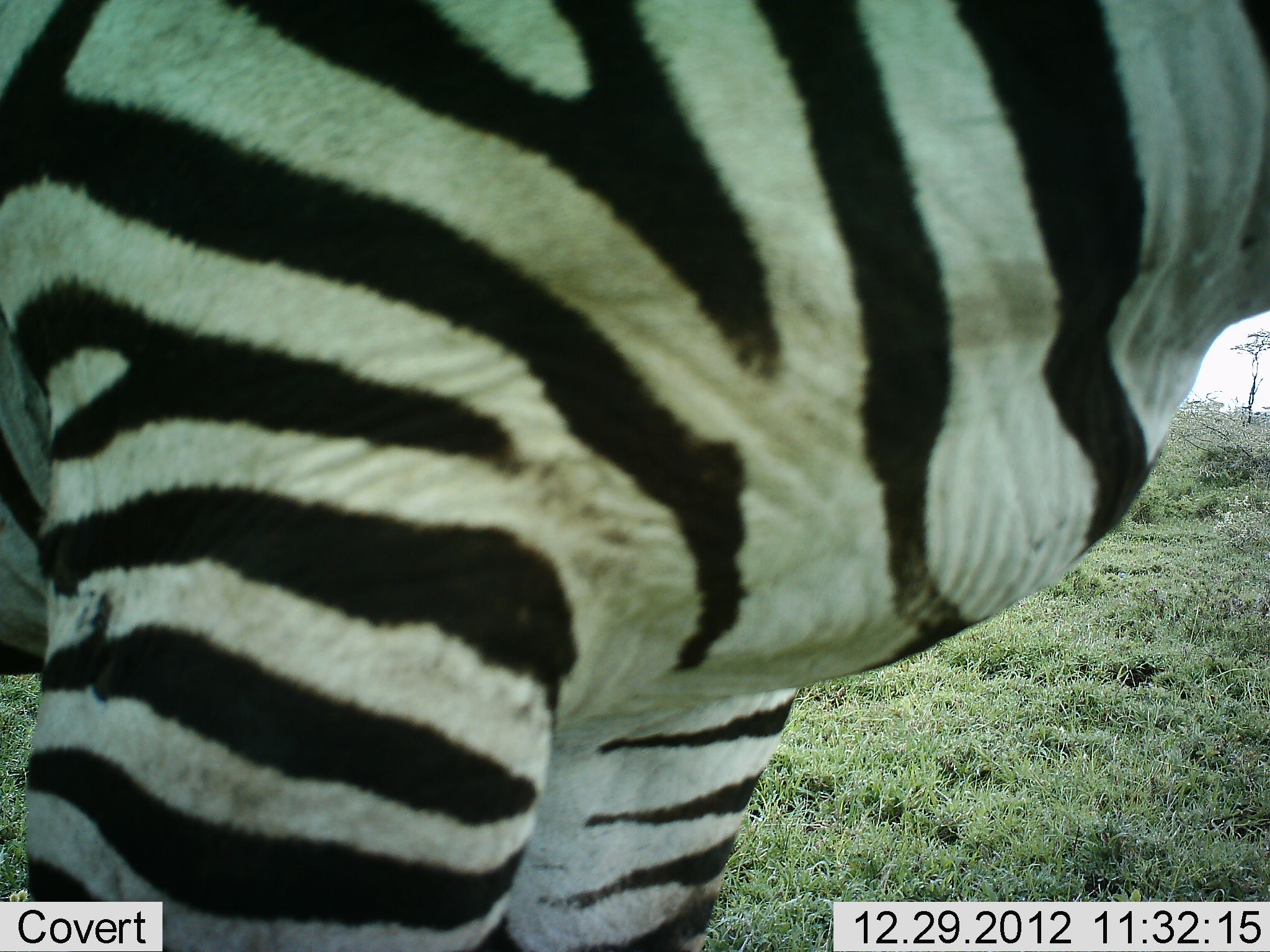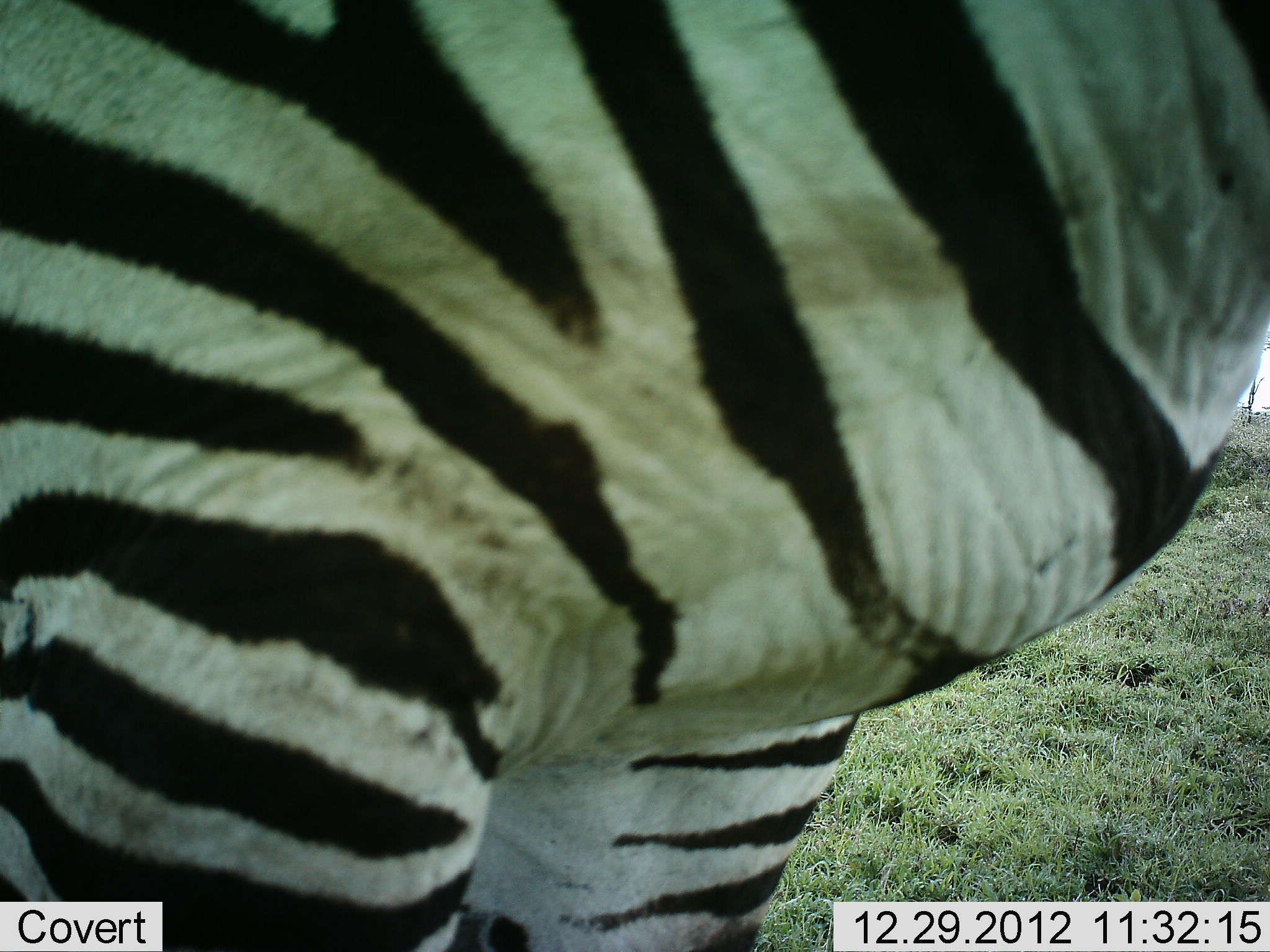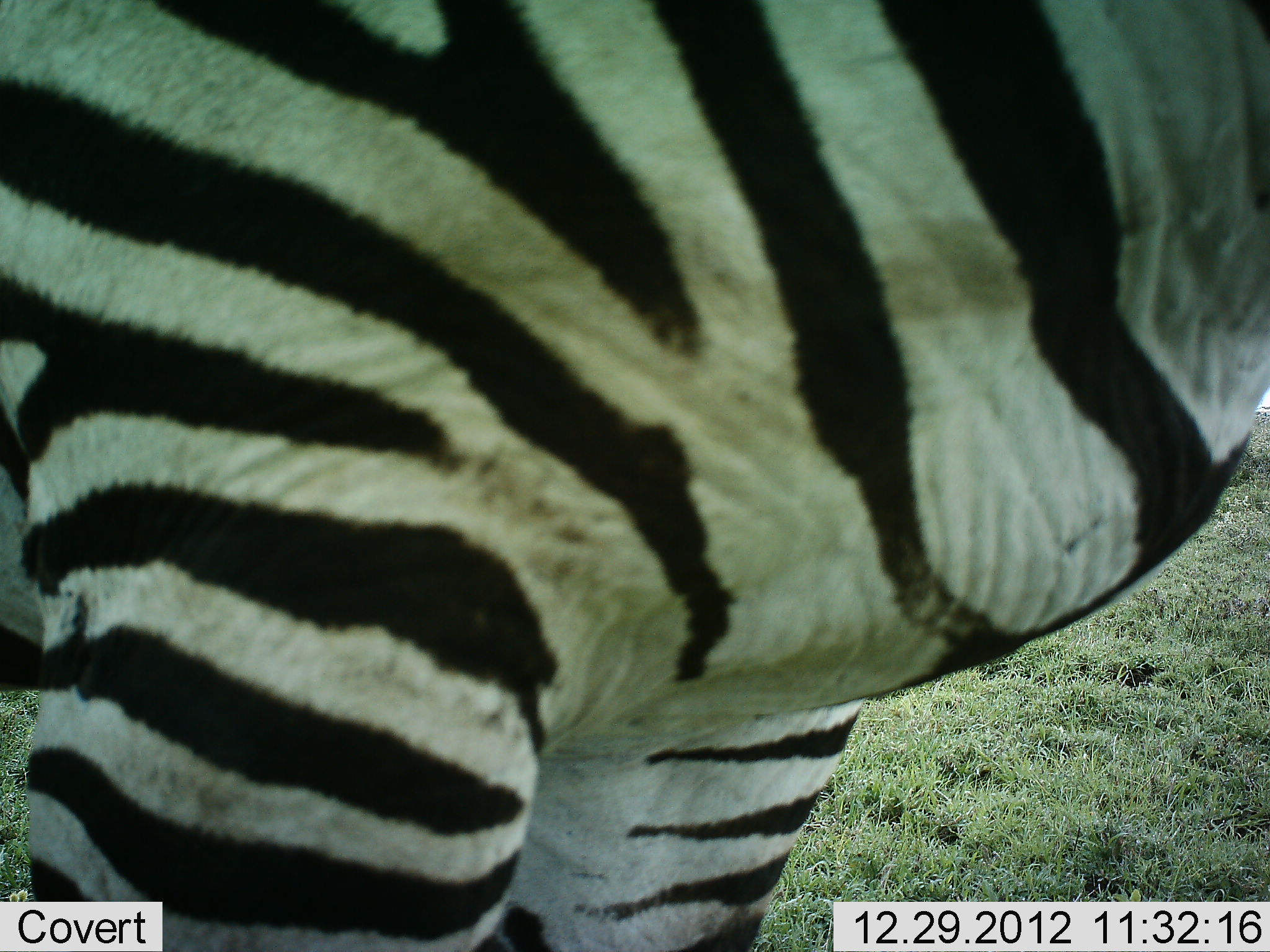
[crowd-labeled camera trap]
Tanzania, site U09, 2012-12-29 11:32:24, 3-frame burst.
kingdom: Animalia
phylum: Chordata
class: Mammalia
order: Perissodactyla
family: Equidae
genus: Equus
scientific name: Equus quagga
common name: plains zebra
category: zebra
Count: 1.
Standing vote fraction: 100%.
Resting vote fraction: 0%.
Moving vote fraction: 10%.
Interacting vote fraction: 0%.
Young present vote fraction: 0%.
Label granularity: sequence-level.